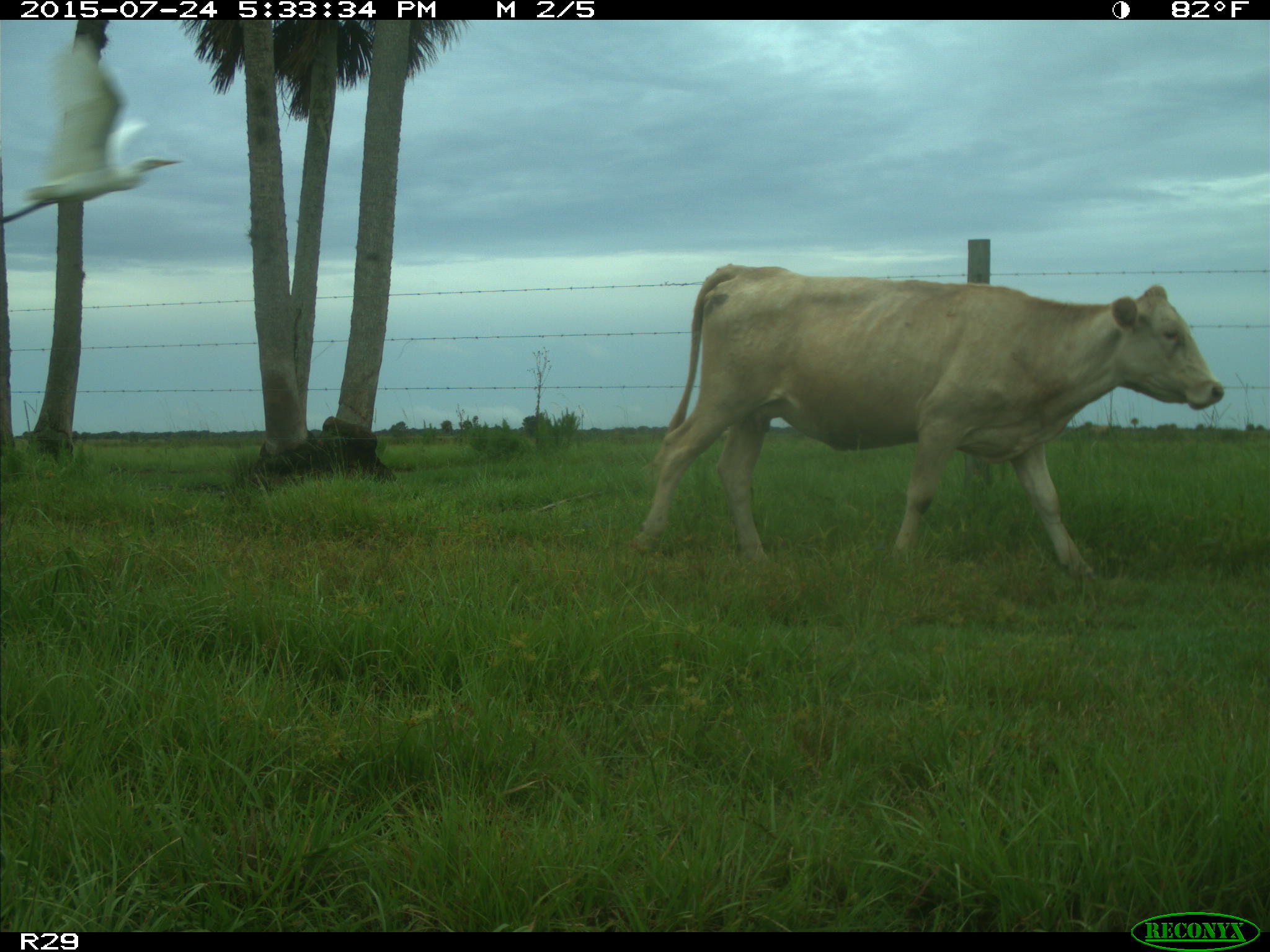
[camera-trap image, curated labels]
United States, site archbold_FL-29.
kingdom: Animalia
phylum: Chordata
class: Mammalia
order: Artiodactyla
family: Bovidae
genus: Bos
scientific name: Bos taurus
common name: domestic cow